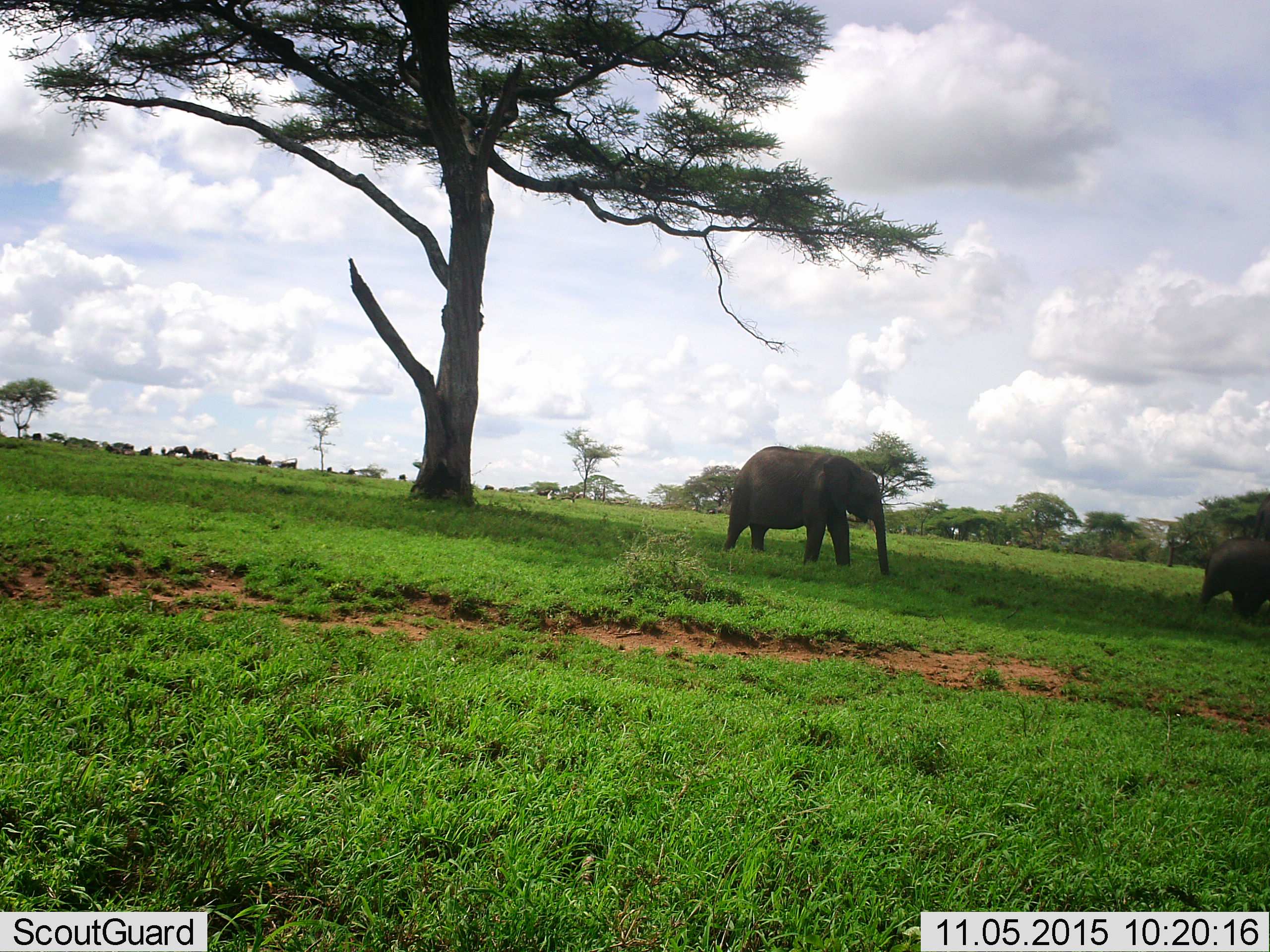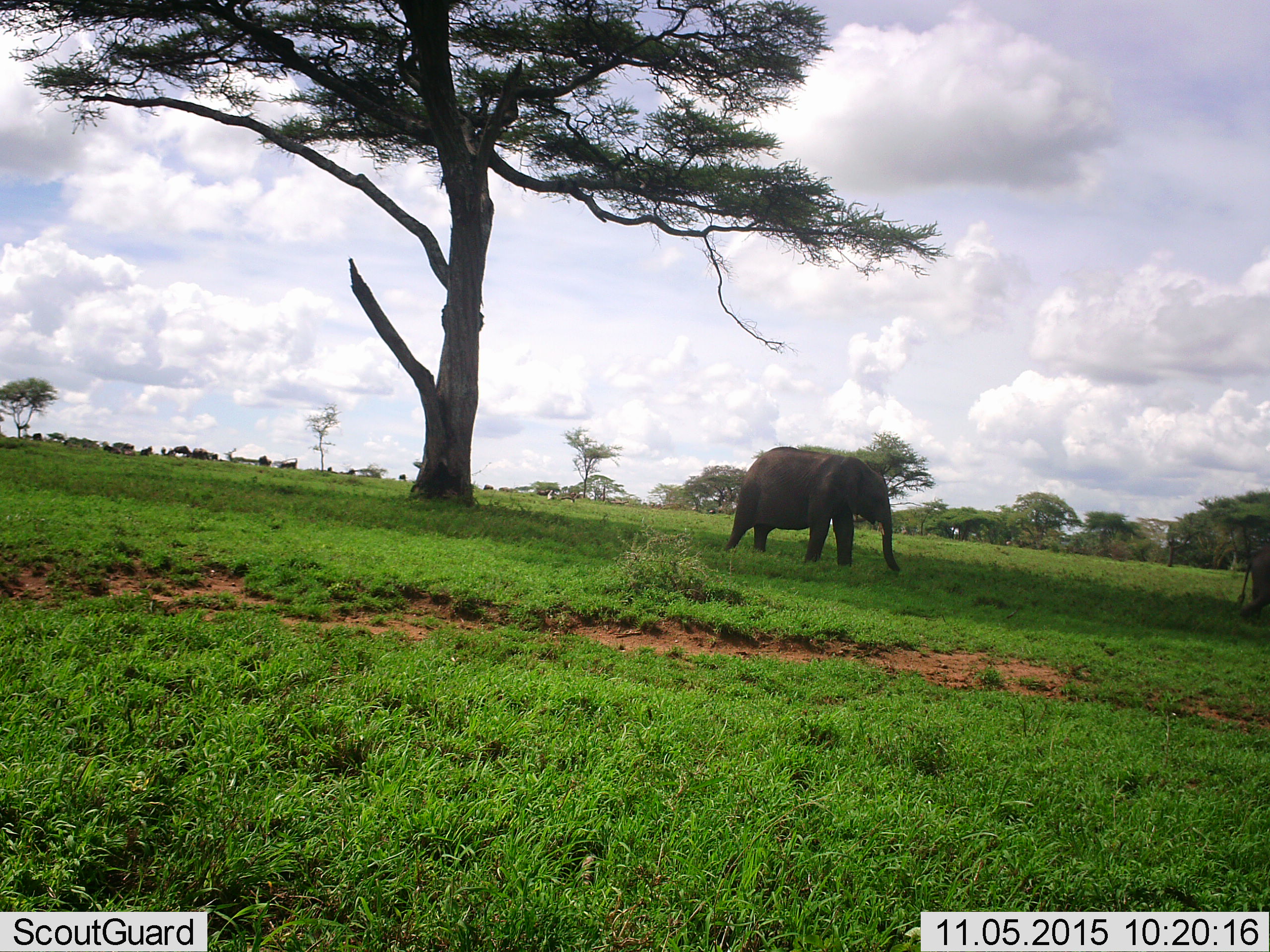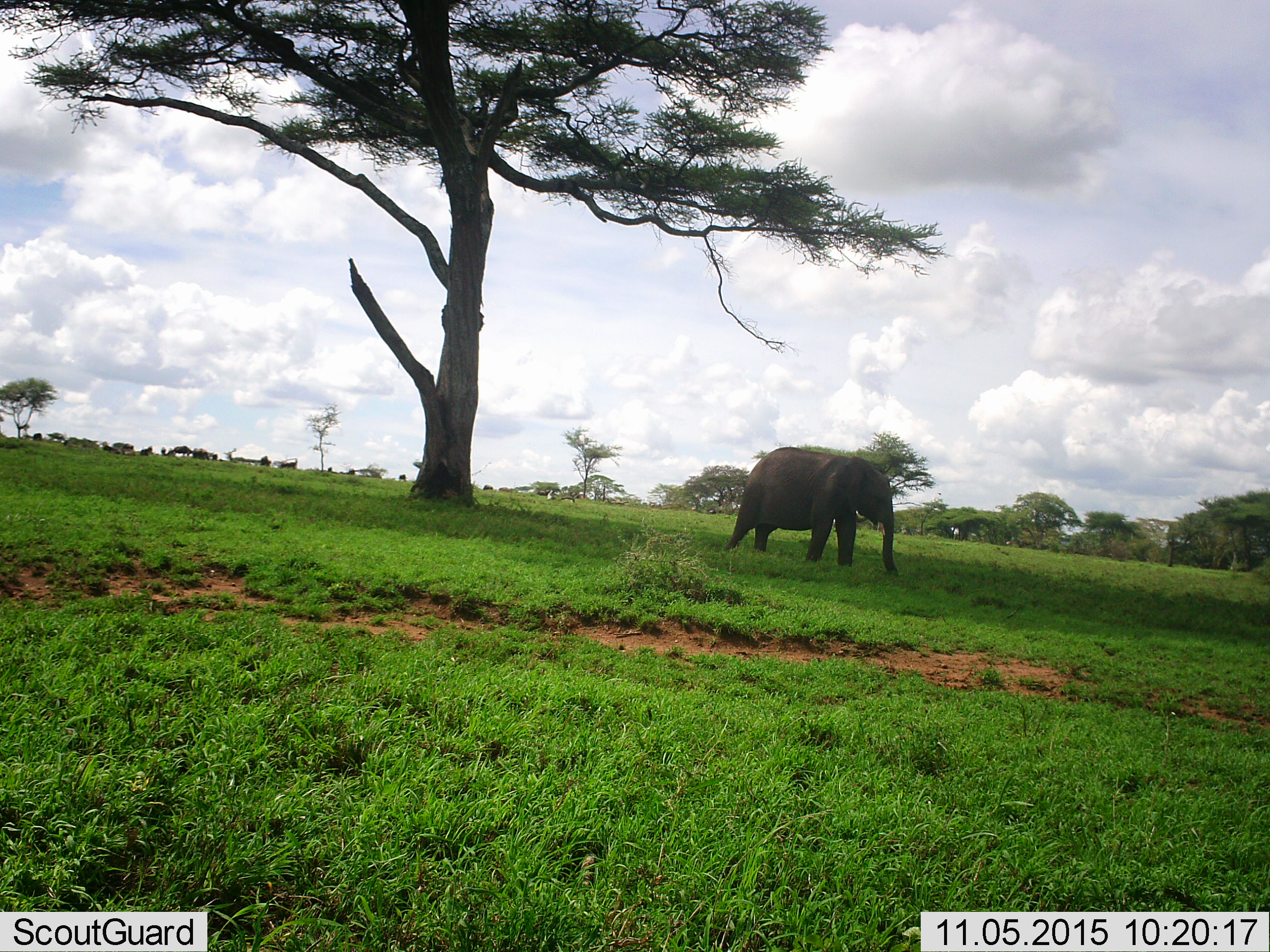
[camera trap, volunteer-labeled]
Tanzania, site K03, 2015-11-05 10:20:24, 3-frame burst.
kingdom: Animalia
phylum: Chordata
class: Mammalia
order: Proboscidea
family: Elephantidae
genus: Loxodonta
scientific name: Loxodonta africana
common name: african bush elephant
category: elephant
Elephant (african bush elephant) (Loxodonta africana), count 2. Behavior (volunteer vote fractions): standing 40%, resting 0%, moving 70%, interacting 0%. Young present (vote fraction): 30%. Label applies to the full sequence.